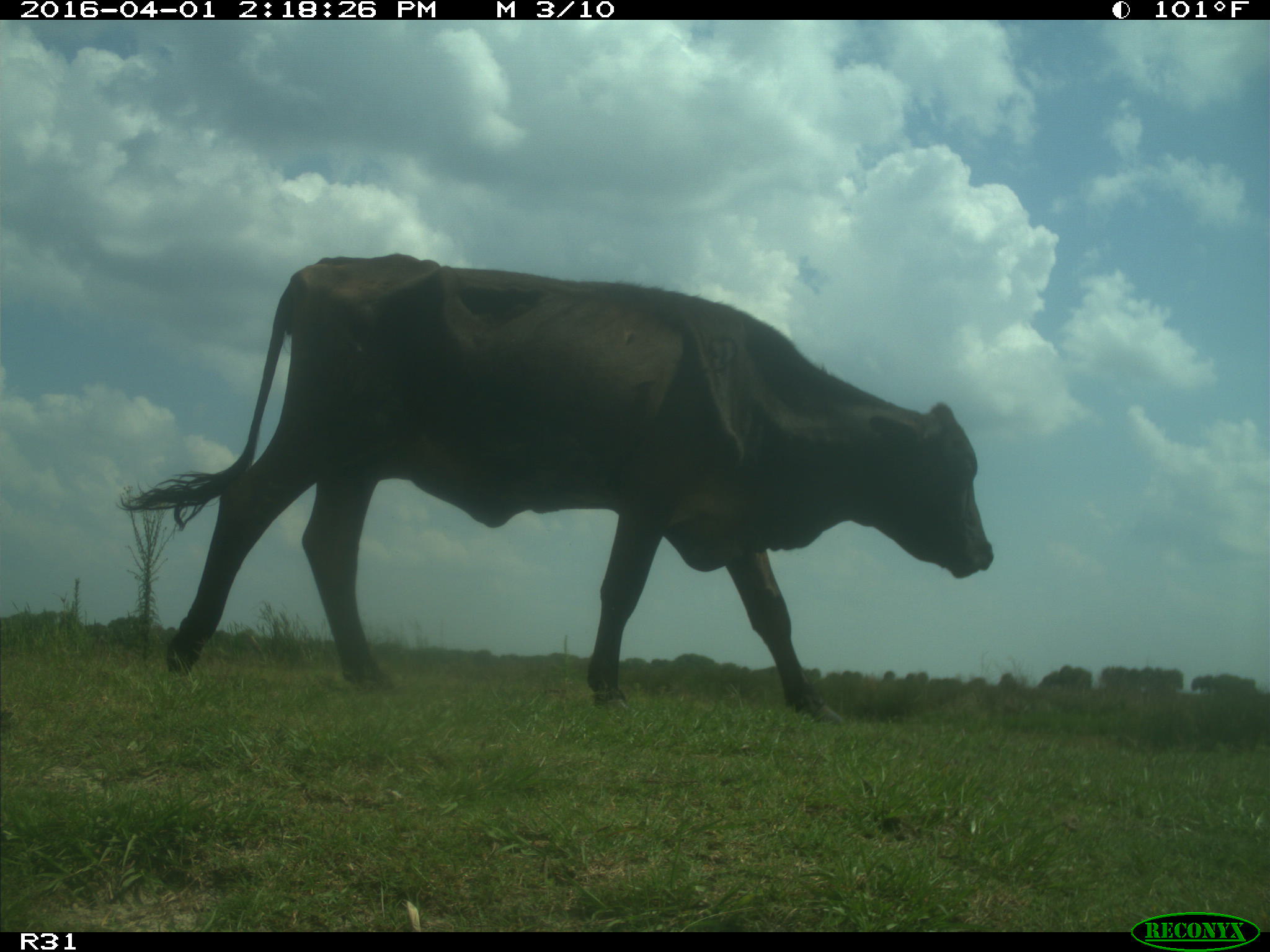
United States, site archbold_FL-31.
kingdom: Animalia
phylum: Chordata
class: Mammalia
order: Artiodactyla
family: Bovidae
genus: Bos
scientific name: Bos taurus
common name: domestic cow